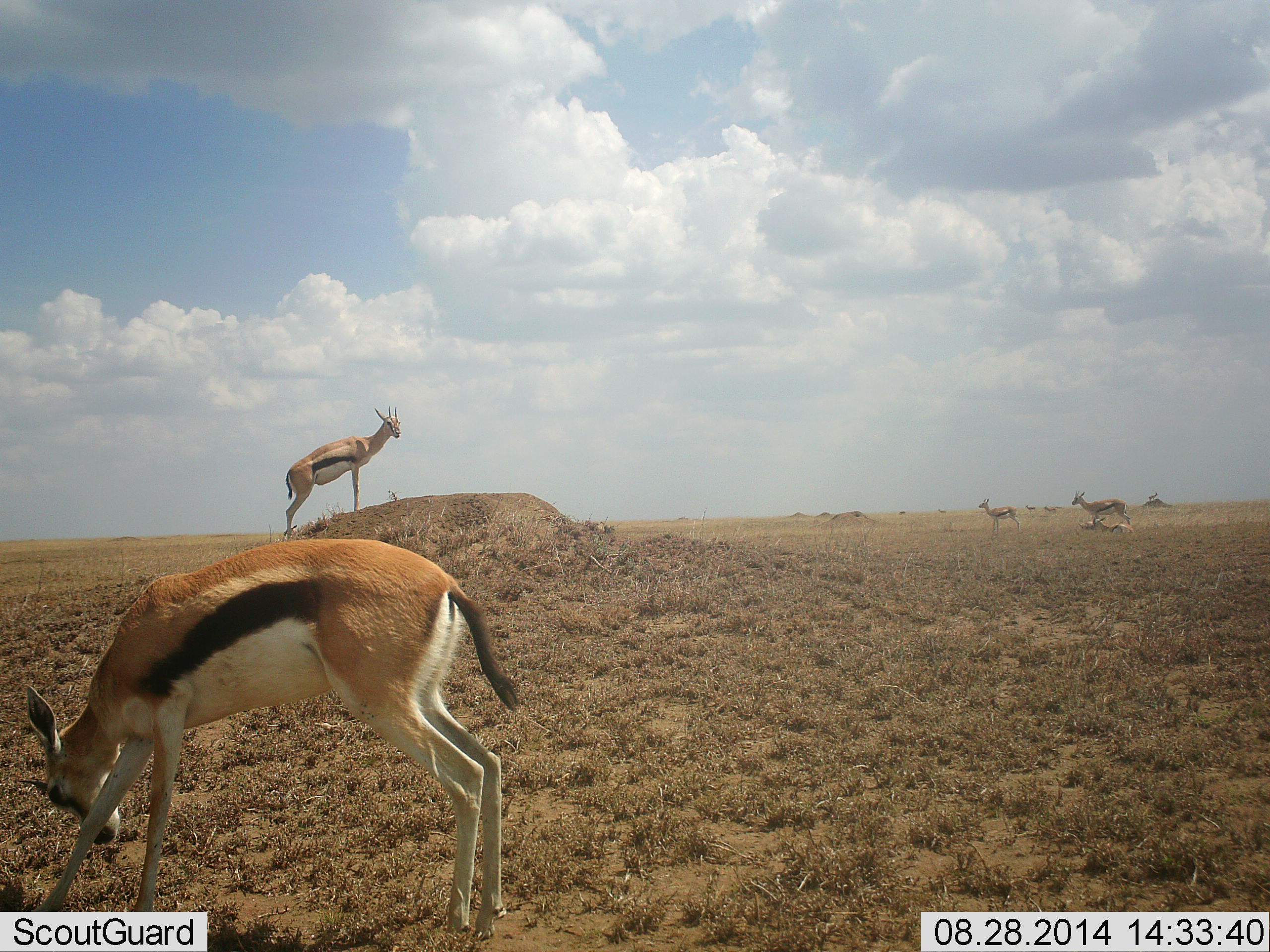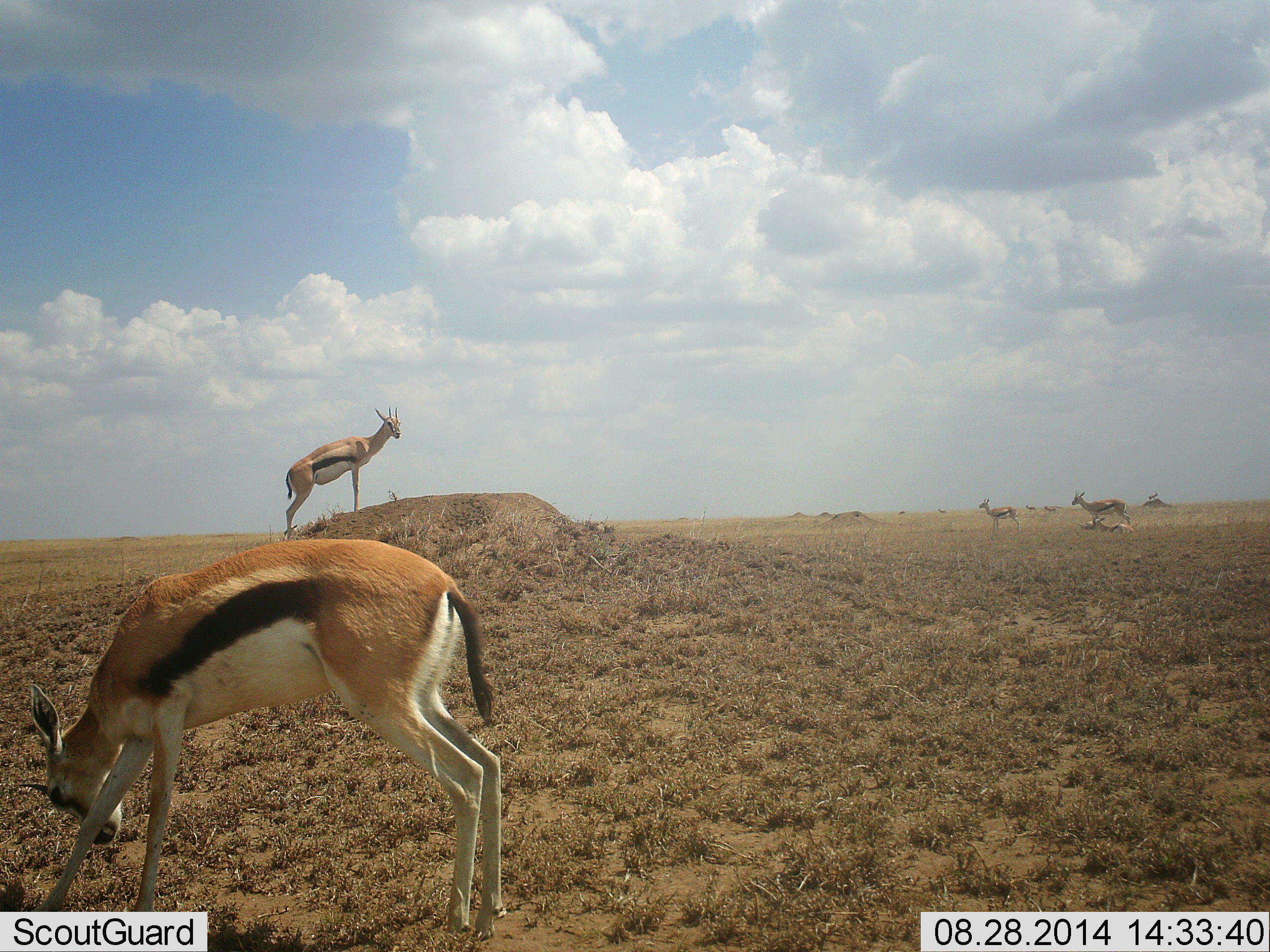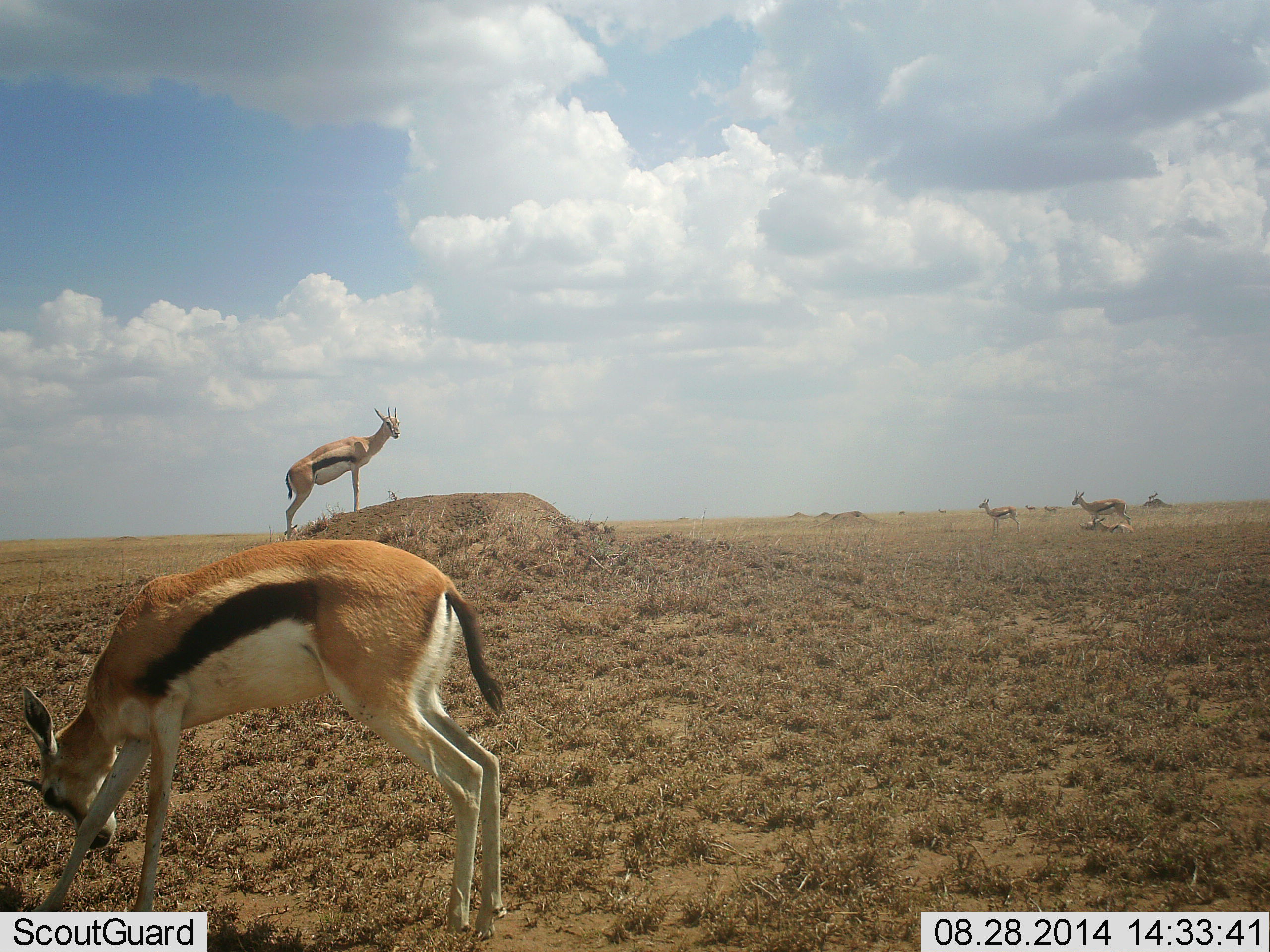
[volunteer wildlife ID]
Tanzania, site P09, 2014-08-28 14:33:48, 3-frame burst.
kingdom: Animalia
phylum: Chordata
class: Mammalia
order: Artiodactyla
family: Bovidae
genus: Eudorcas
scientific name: Eudorcas thomsonii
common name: thomson's gazelle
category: gazellethomsons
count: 5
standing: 100%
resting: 27%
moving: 9%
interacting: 9%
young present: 0%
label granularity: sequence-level